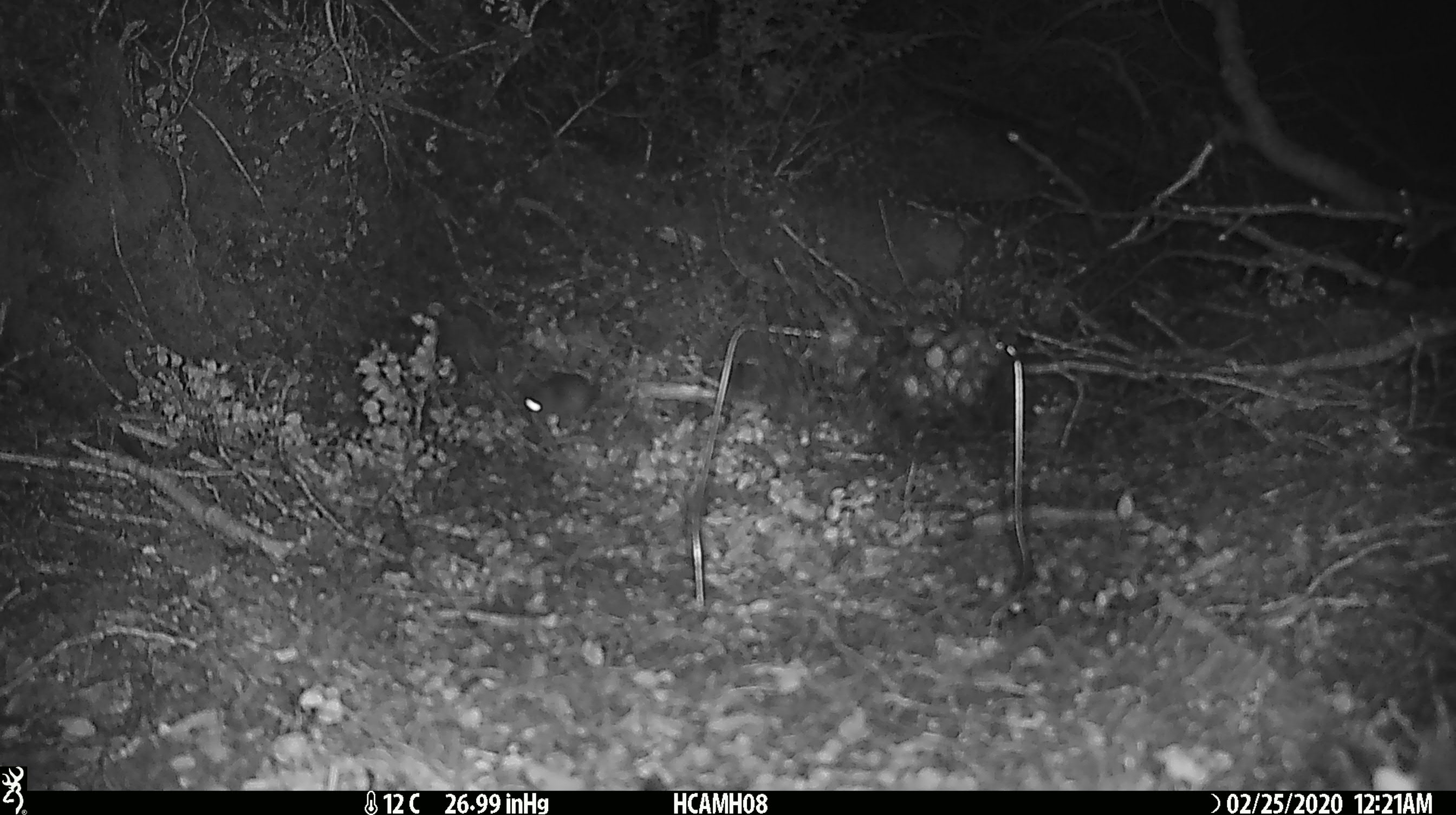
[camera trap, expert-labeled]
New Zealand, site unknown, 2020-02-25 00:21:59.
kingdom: Animalia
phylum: Chordata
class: Mammalia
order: Rodentia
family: Muridae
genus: Mus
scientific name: Mus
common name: mouse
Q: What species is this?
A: Mouse (Mus).